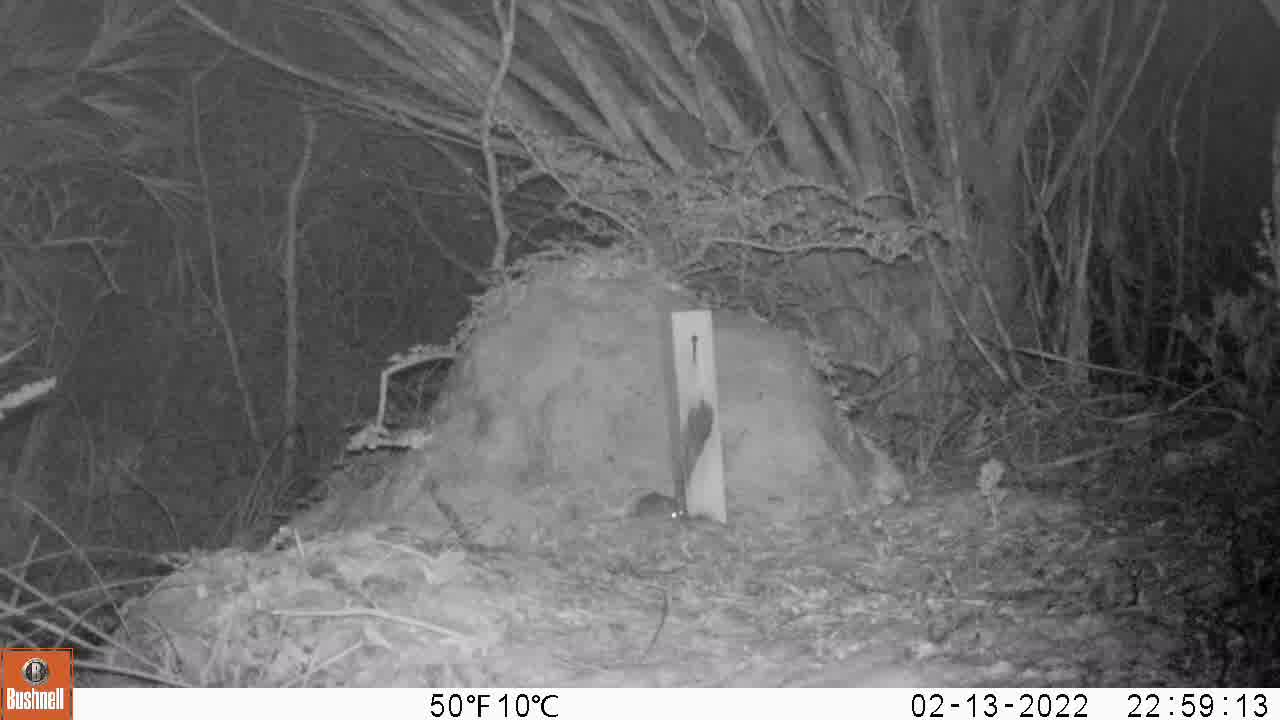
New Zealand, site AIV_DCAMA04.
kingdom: Animalia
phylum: Chordata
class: Mammalia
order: Rodentia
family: Muridae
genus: Mus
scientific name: Mus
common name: mouse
Mouse (Mus).